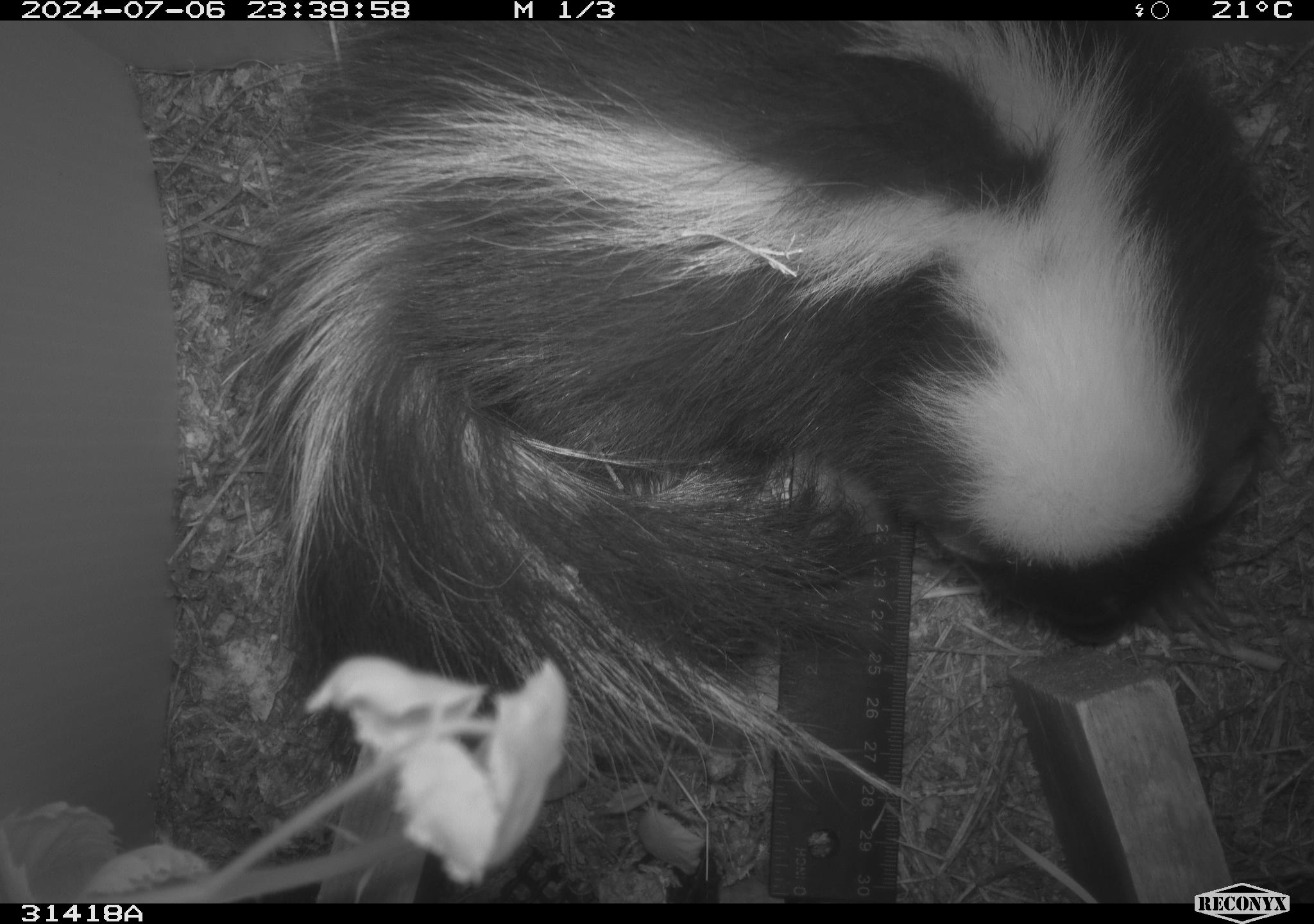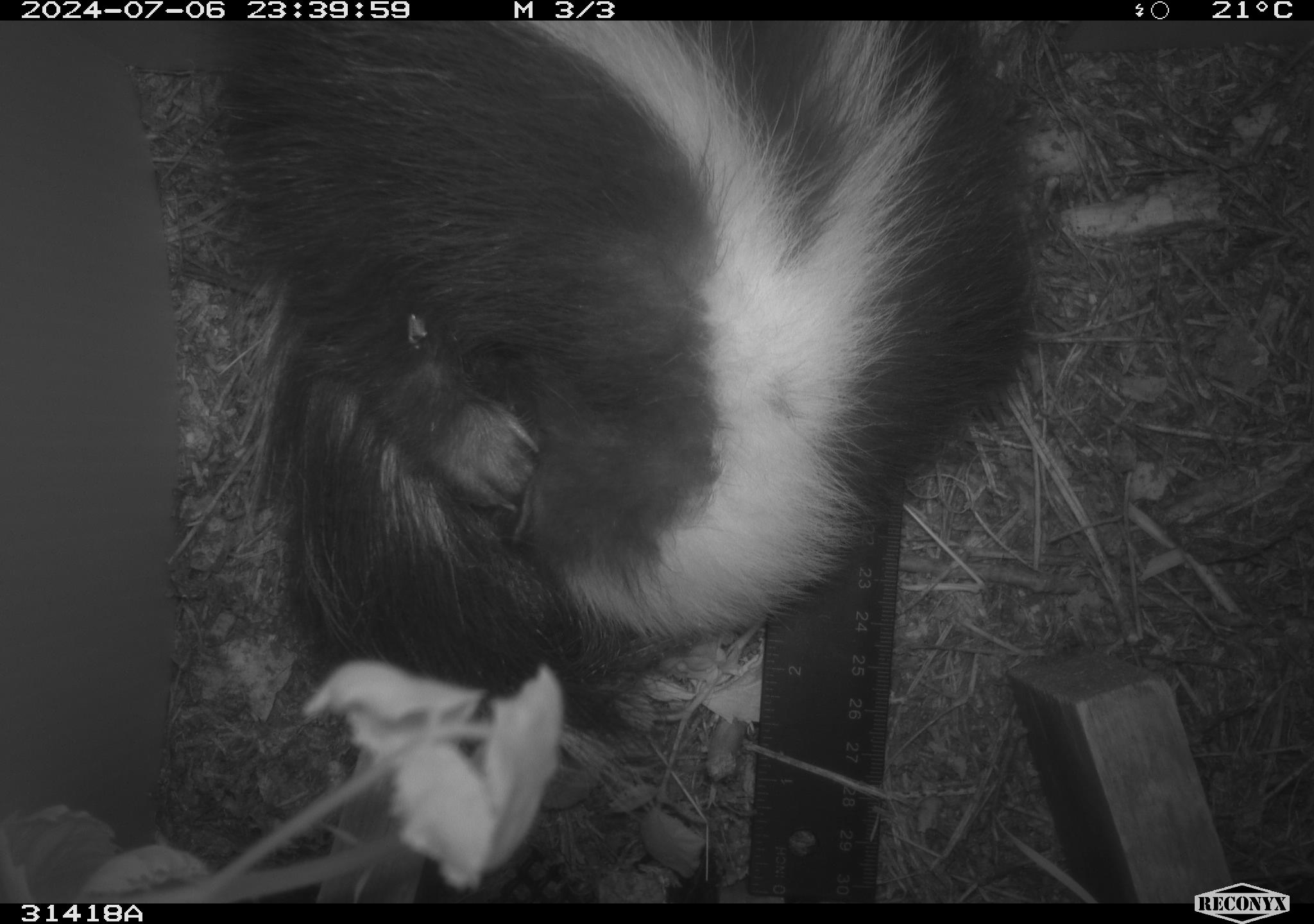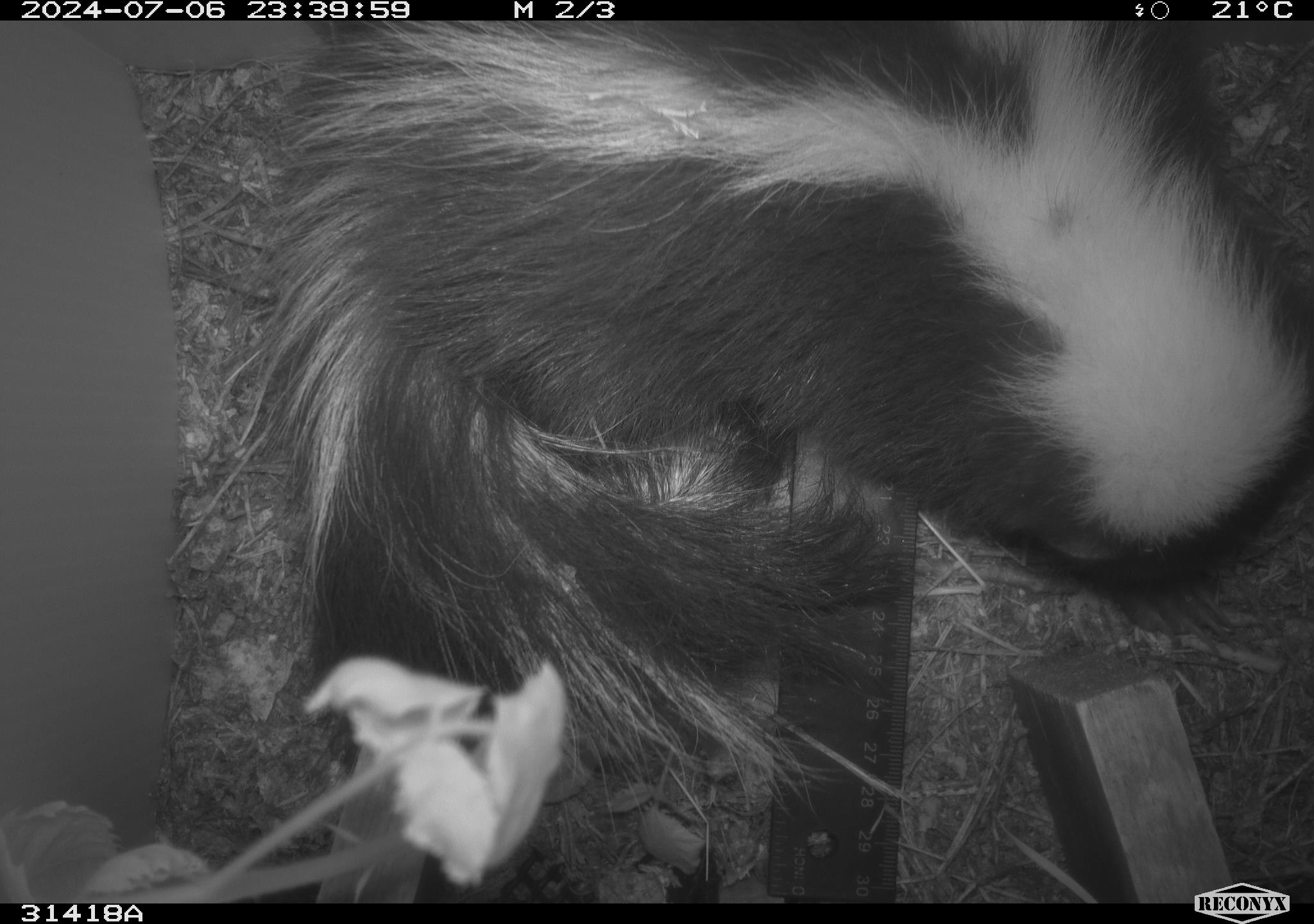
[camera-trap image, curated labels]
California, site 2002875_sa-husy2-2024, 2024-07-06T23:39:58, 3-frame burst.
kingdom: Animalia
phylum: Chordata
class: Mammalia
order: Carnivora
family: Mephitidae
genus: Mephitis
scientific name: Mephitis mephitis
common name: striped skunk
Striped skunk (Mephitis mephitis).